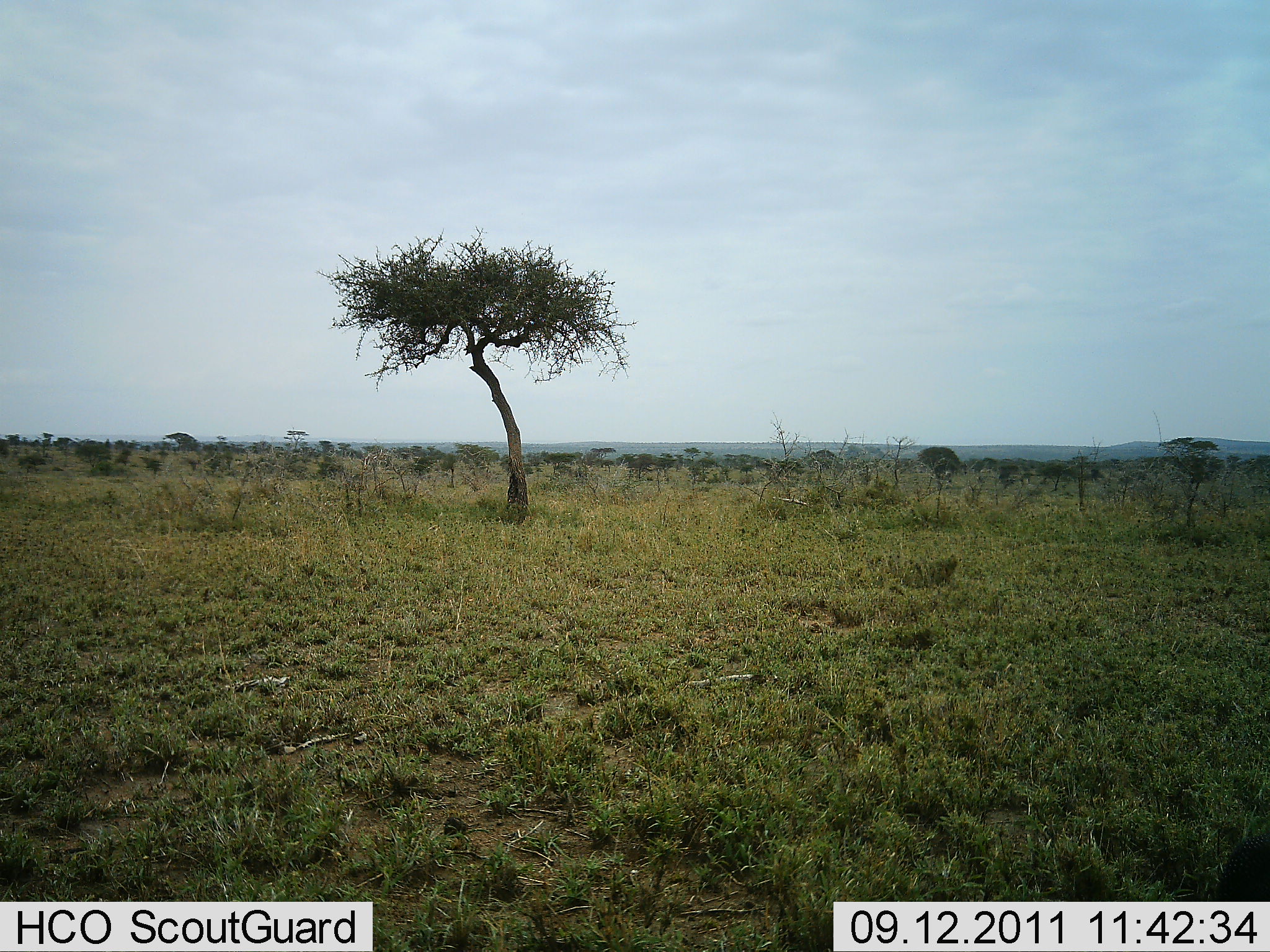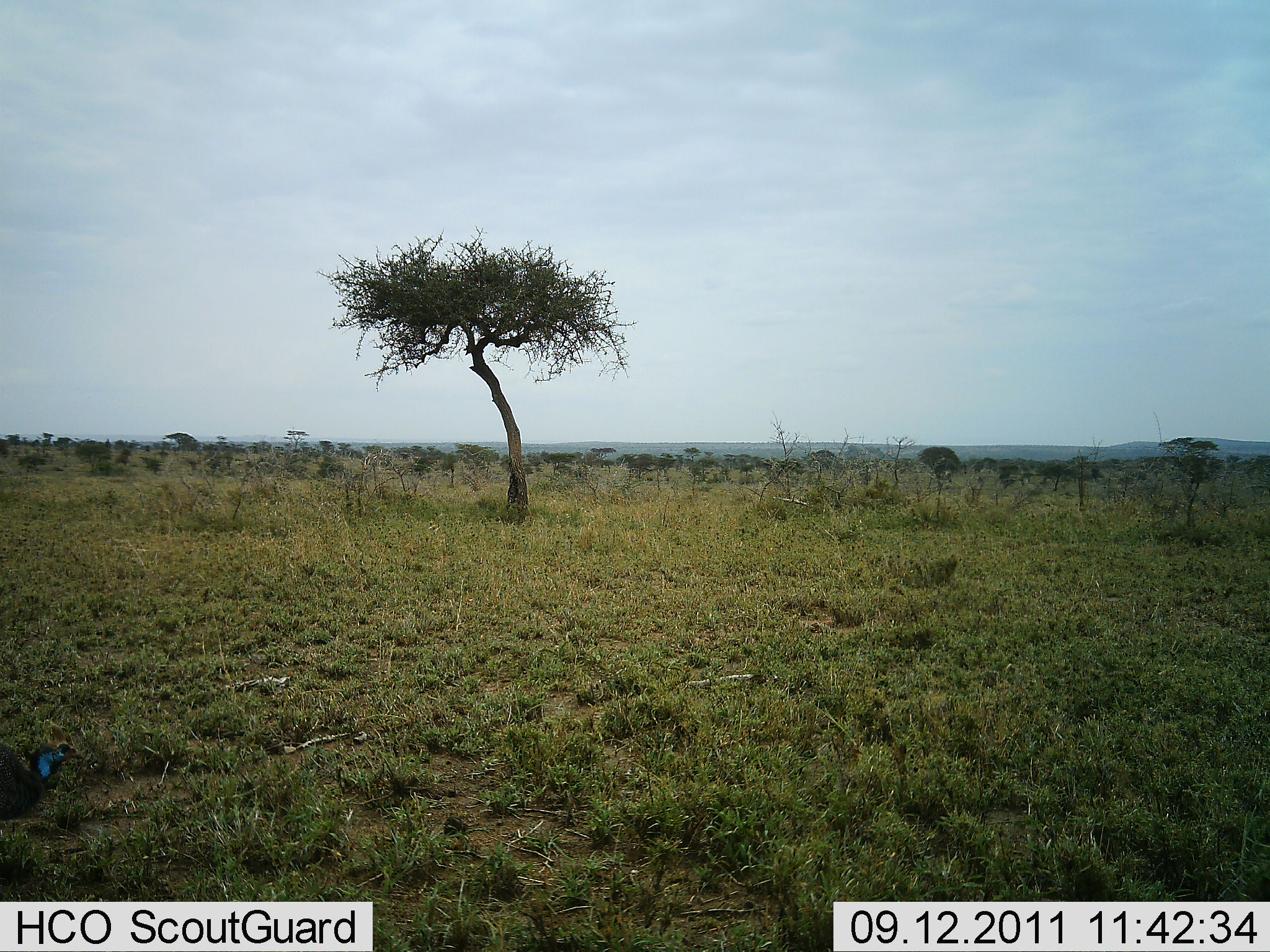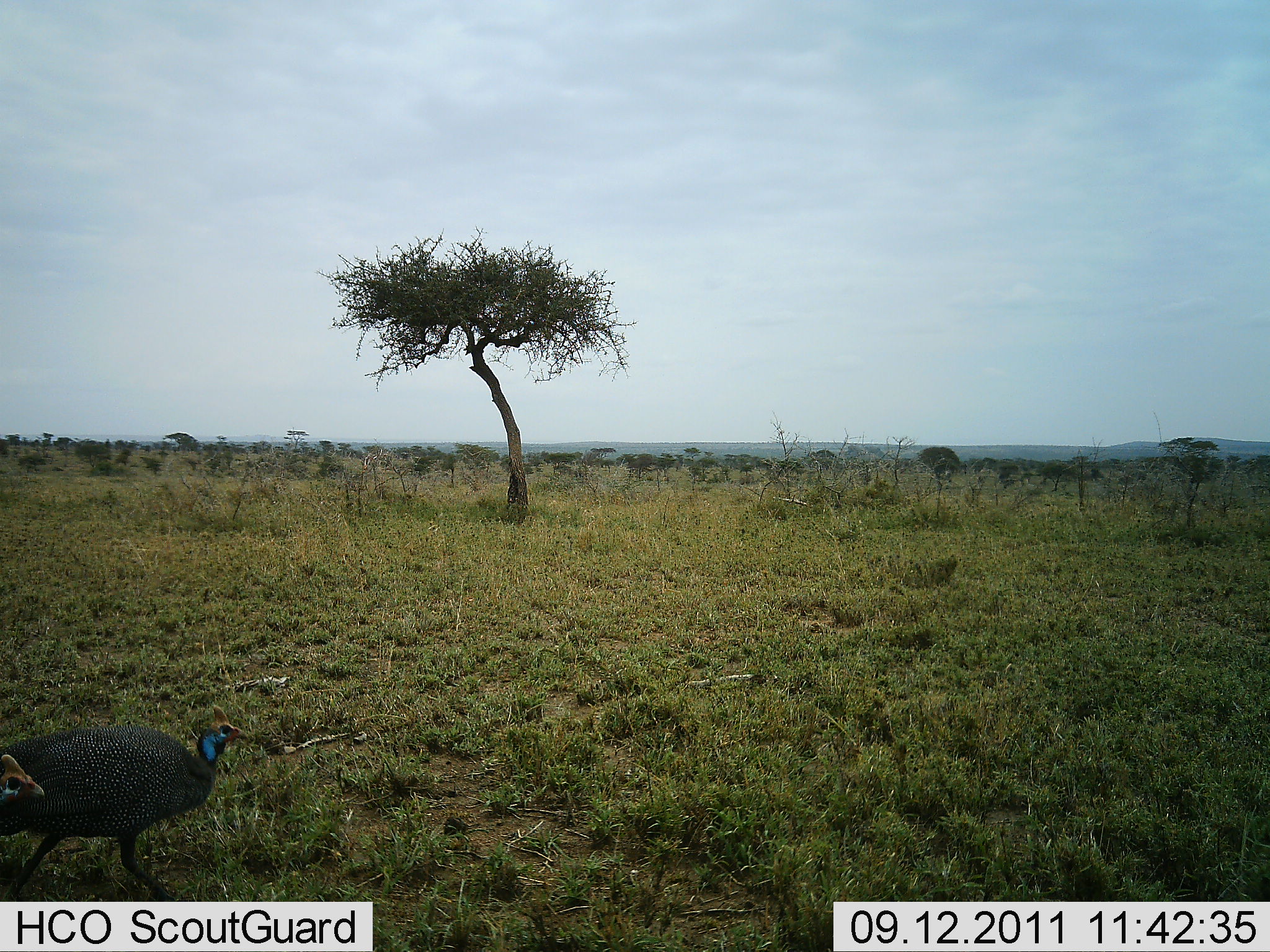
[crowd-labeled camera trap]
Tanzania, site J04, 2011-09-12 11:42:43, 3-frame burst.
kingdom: Animalia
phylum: Chordata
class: Aves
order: Galliformes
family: Numididae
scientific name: Numididae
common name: guinea fowl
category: guineafowl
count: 2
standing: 10%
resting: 0%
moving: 90%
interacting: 0%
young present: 0%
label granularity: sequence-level